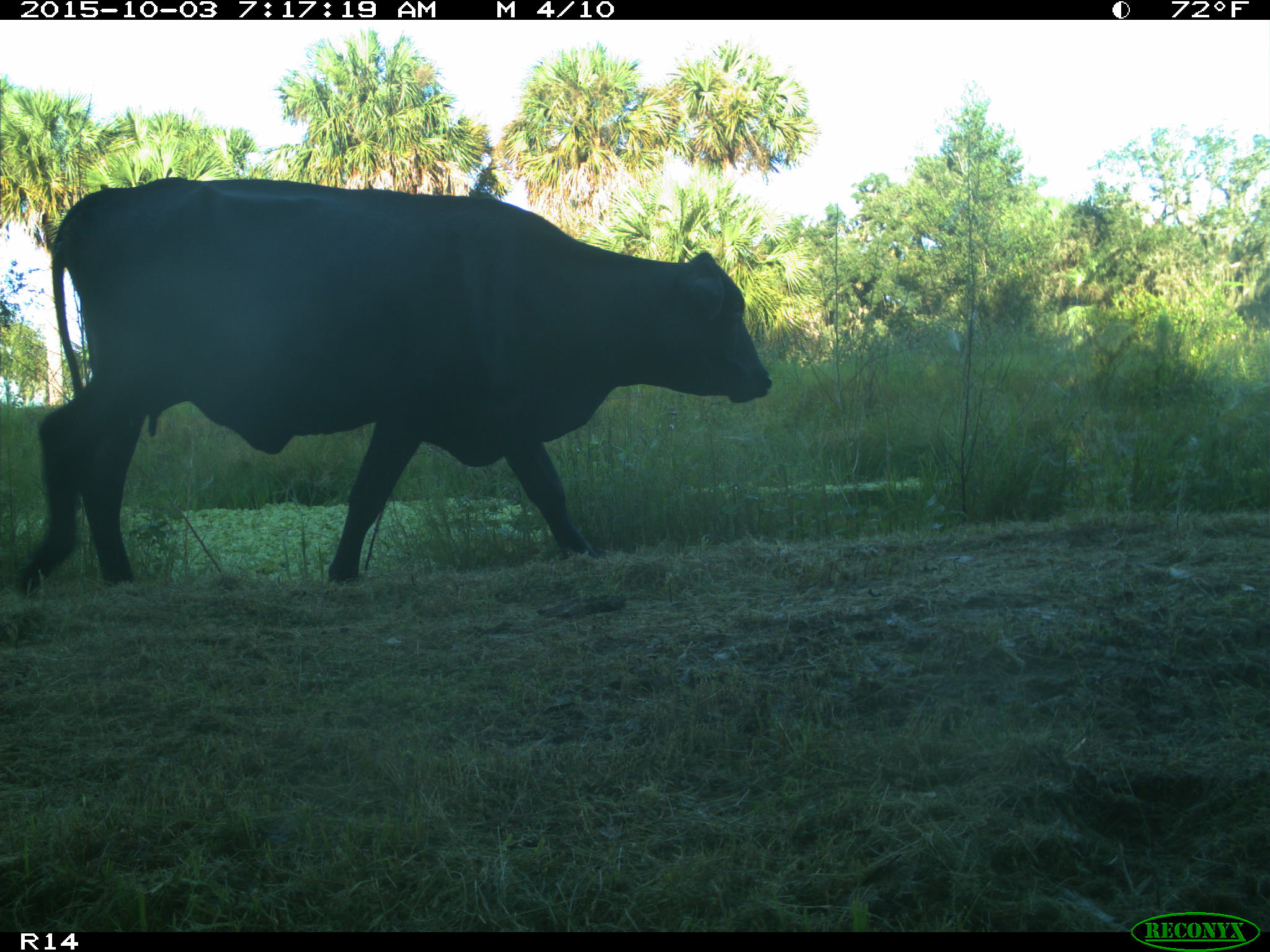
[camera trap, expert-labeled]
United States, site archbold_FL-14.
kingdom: Animalia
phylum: Chordata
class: Mammalia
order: Artiodactyla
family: Bovidae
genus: Bos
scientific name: Bos taurus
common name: domestic cow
Bos taurus (domestic cow).